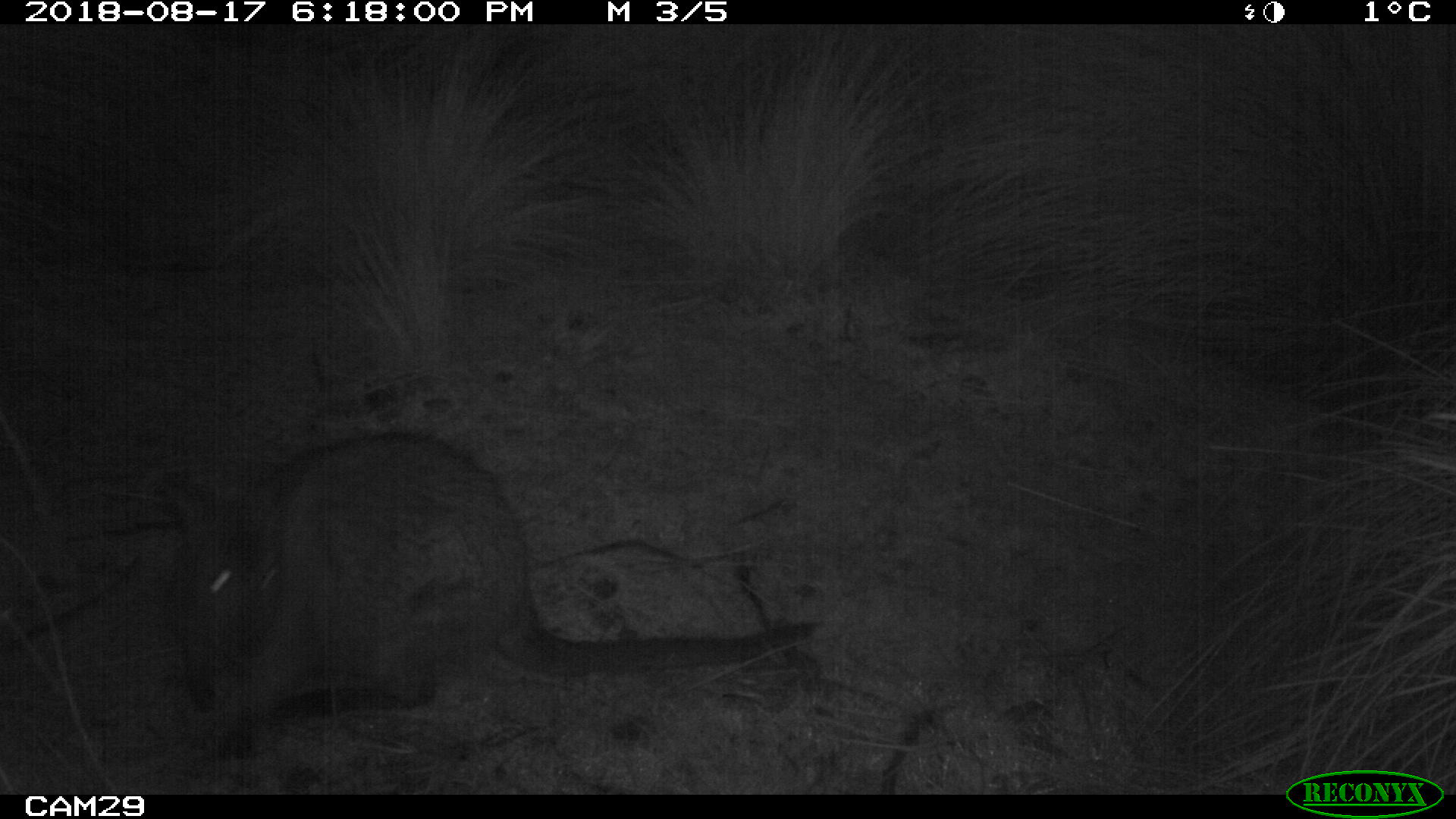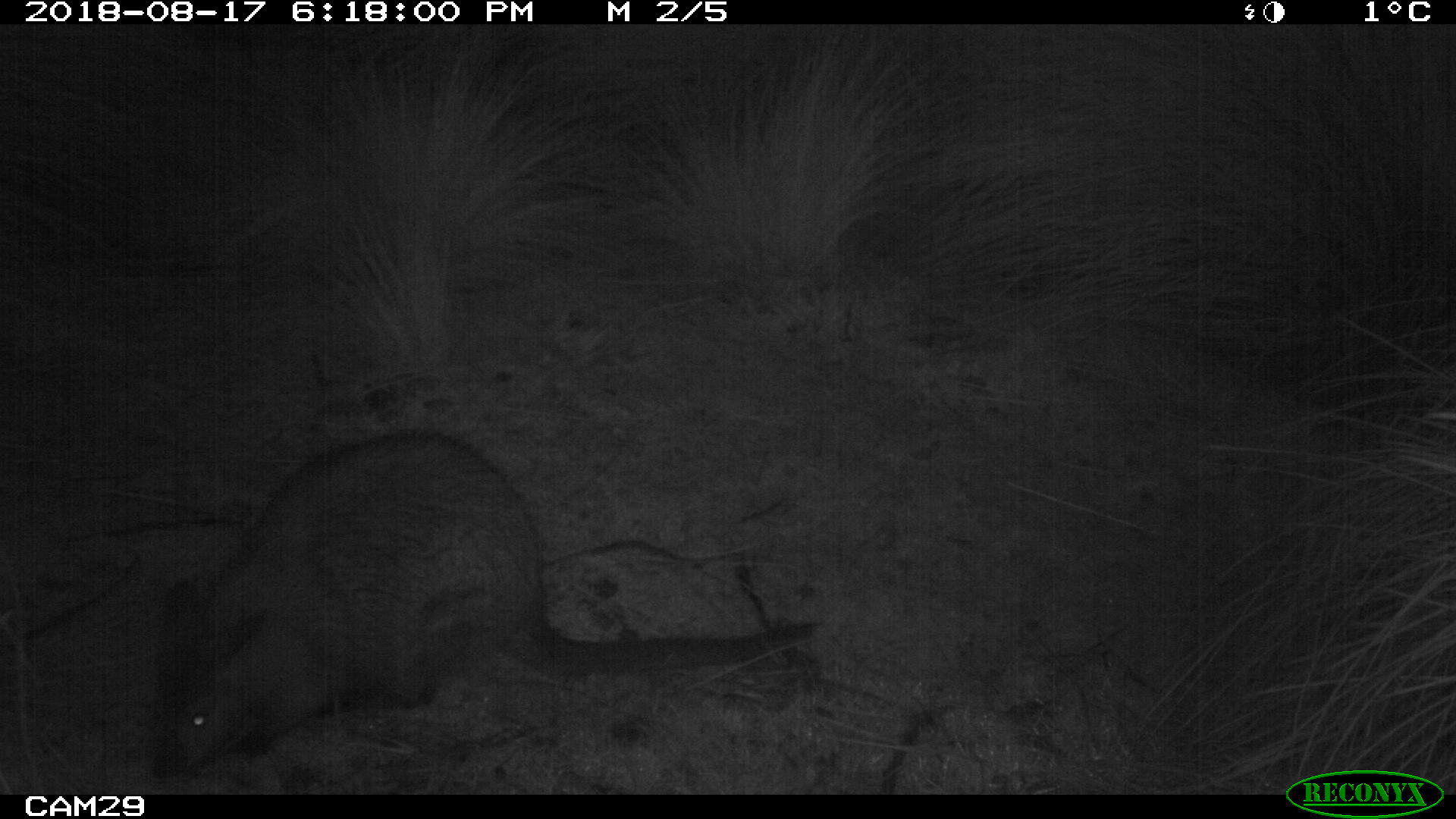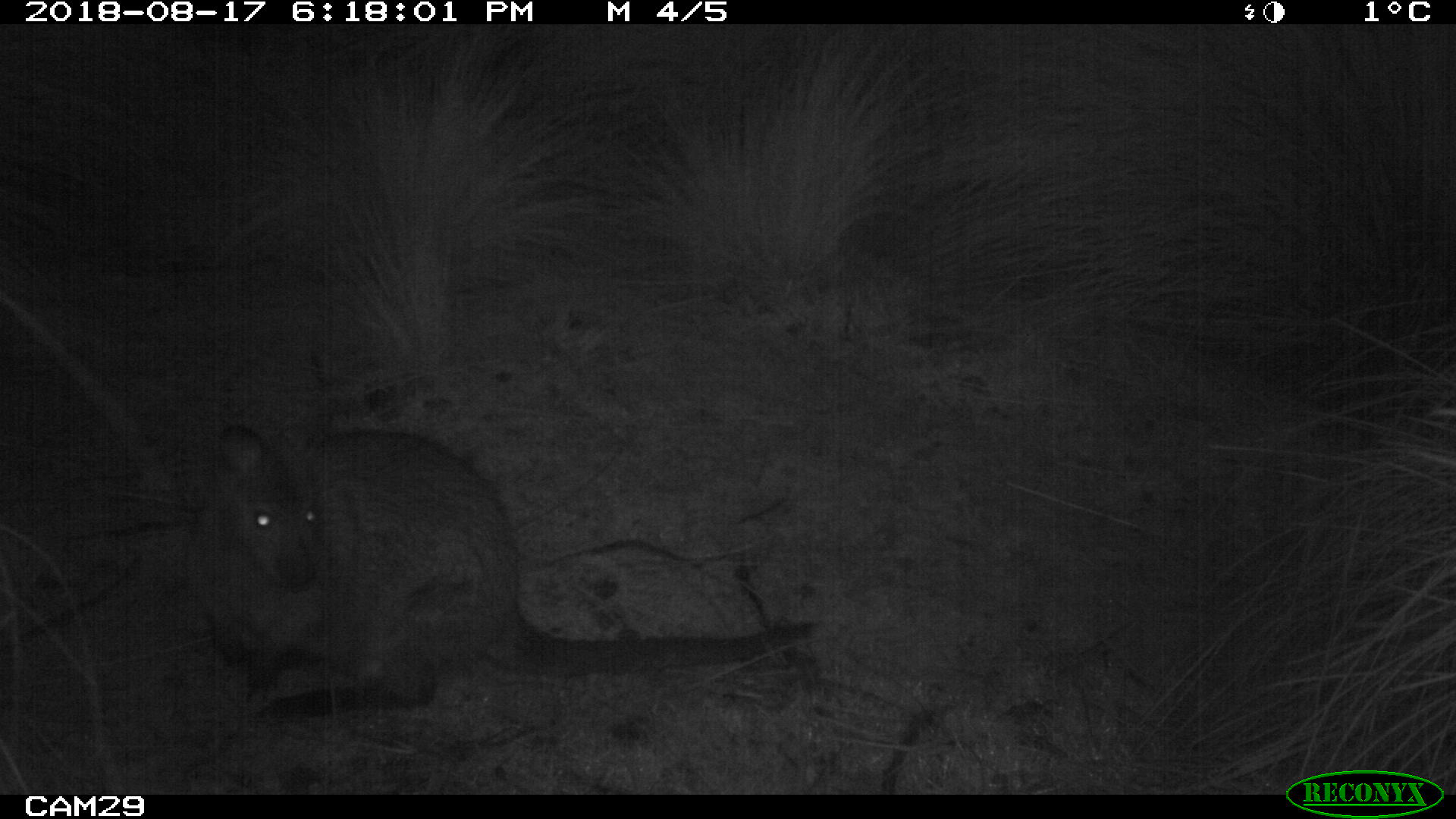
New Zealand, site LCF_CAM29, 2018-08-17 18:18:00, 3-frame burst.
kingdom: Animalia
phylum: Chordata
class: Mammalia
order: Diprotodontia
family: Macropodidae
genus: Notamacropus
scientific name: Notamacropus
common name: wallaby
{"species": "wallaby (Notamacropus)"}